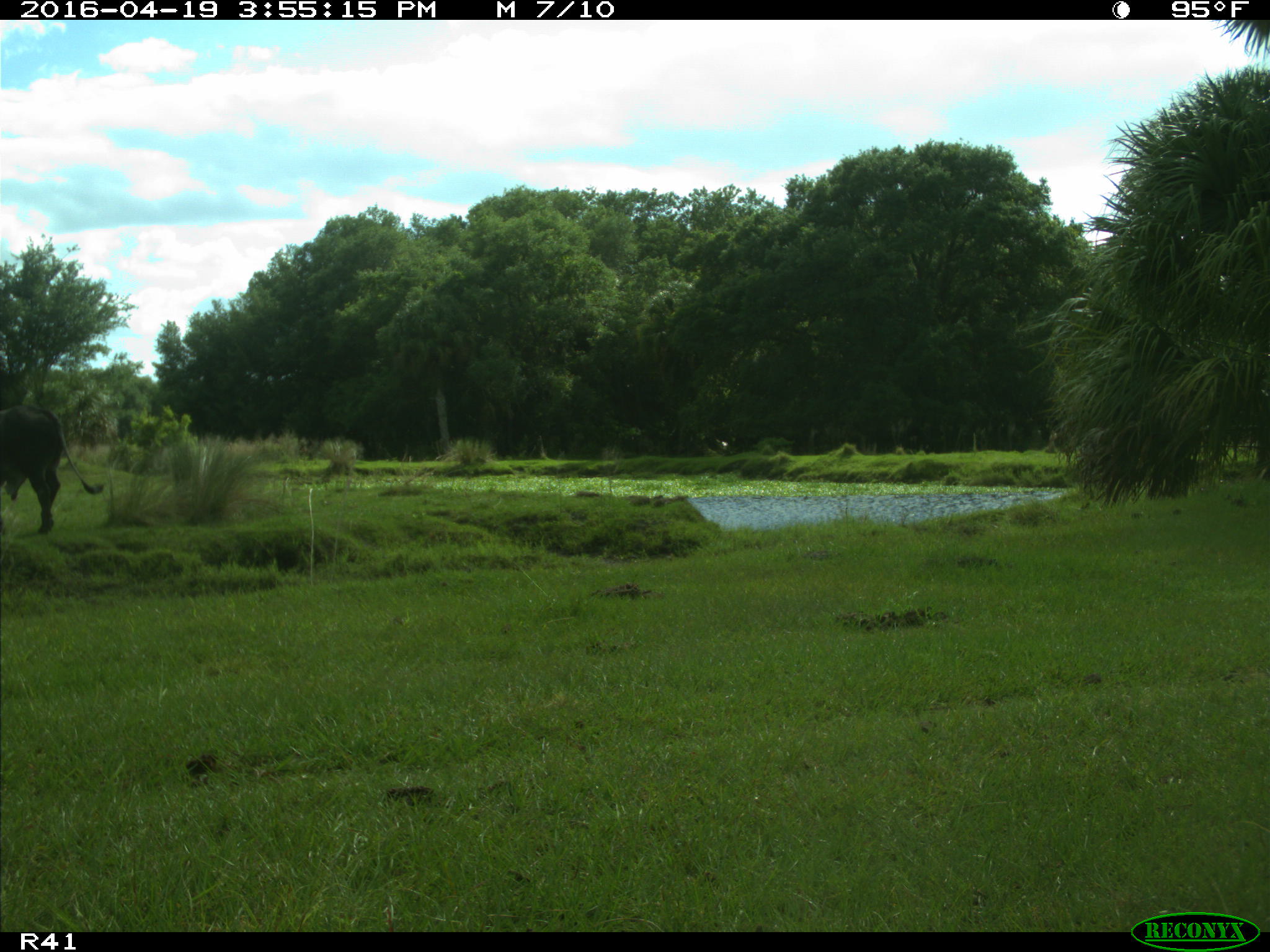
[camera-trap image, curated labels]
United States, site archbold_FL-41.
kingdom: Animalia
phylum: Chordata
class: Mammalia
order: Artiodactyla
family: Bovidae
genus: Bos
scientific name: Bos taurus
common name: domestic cow